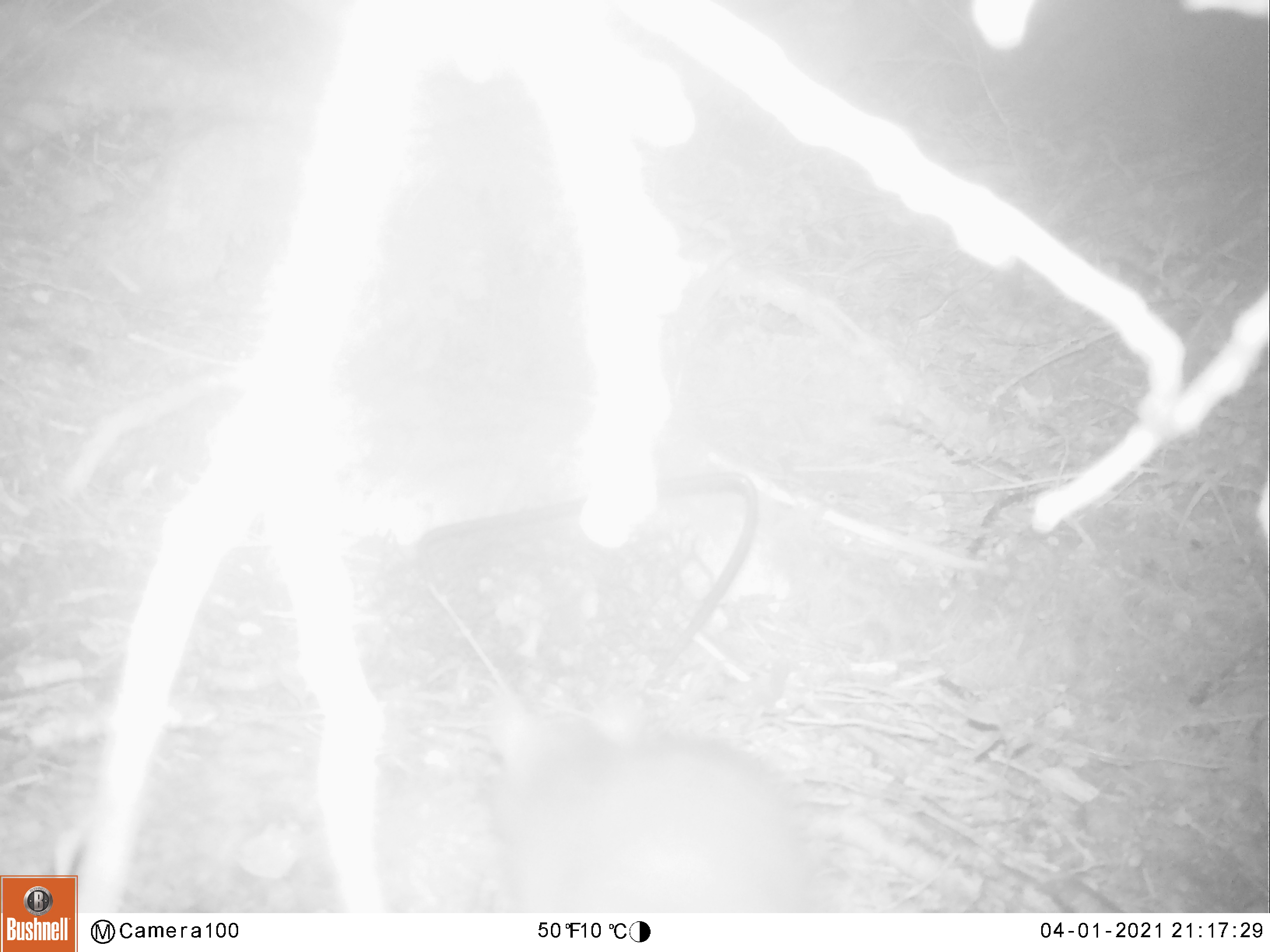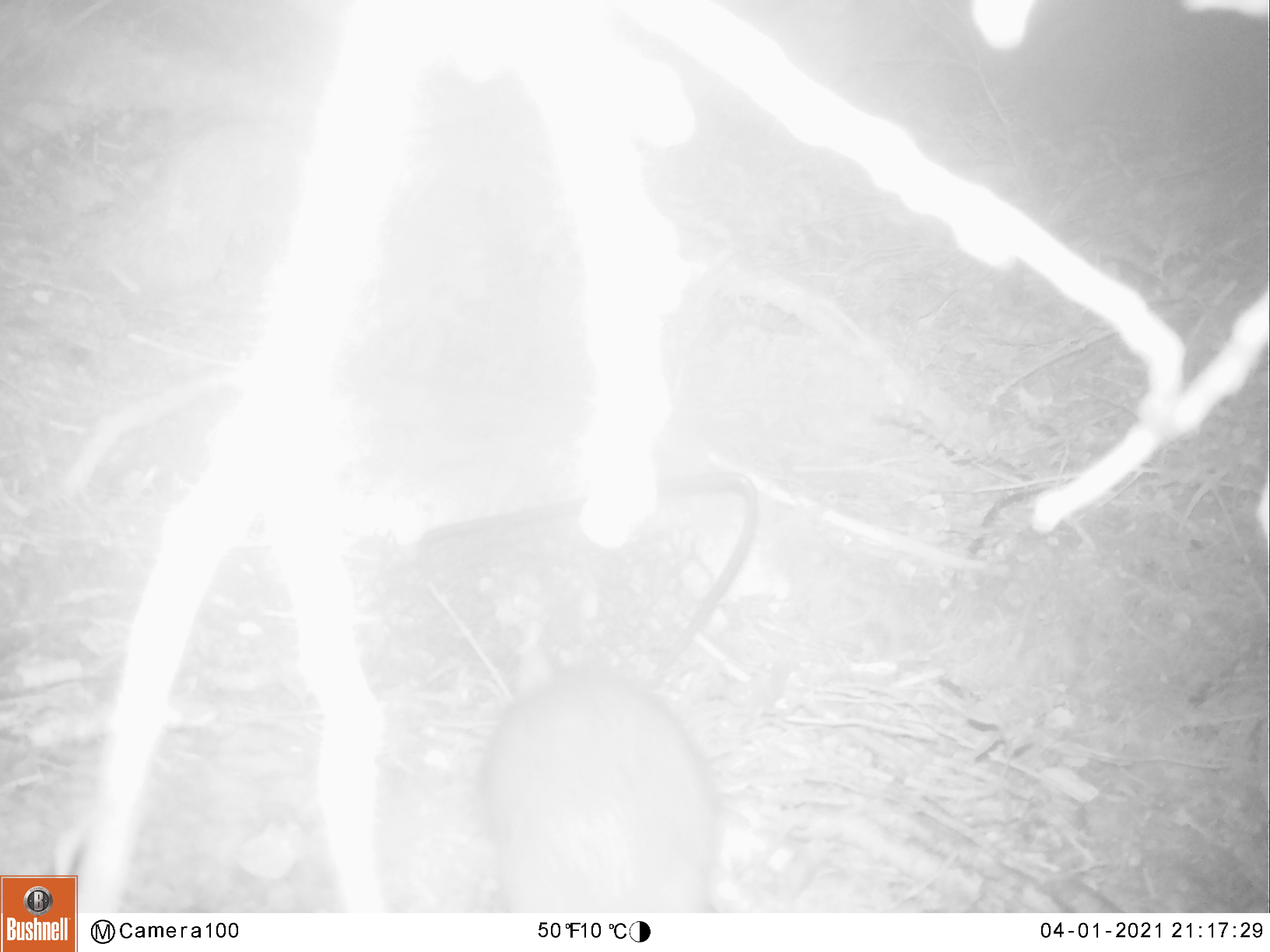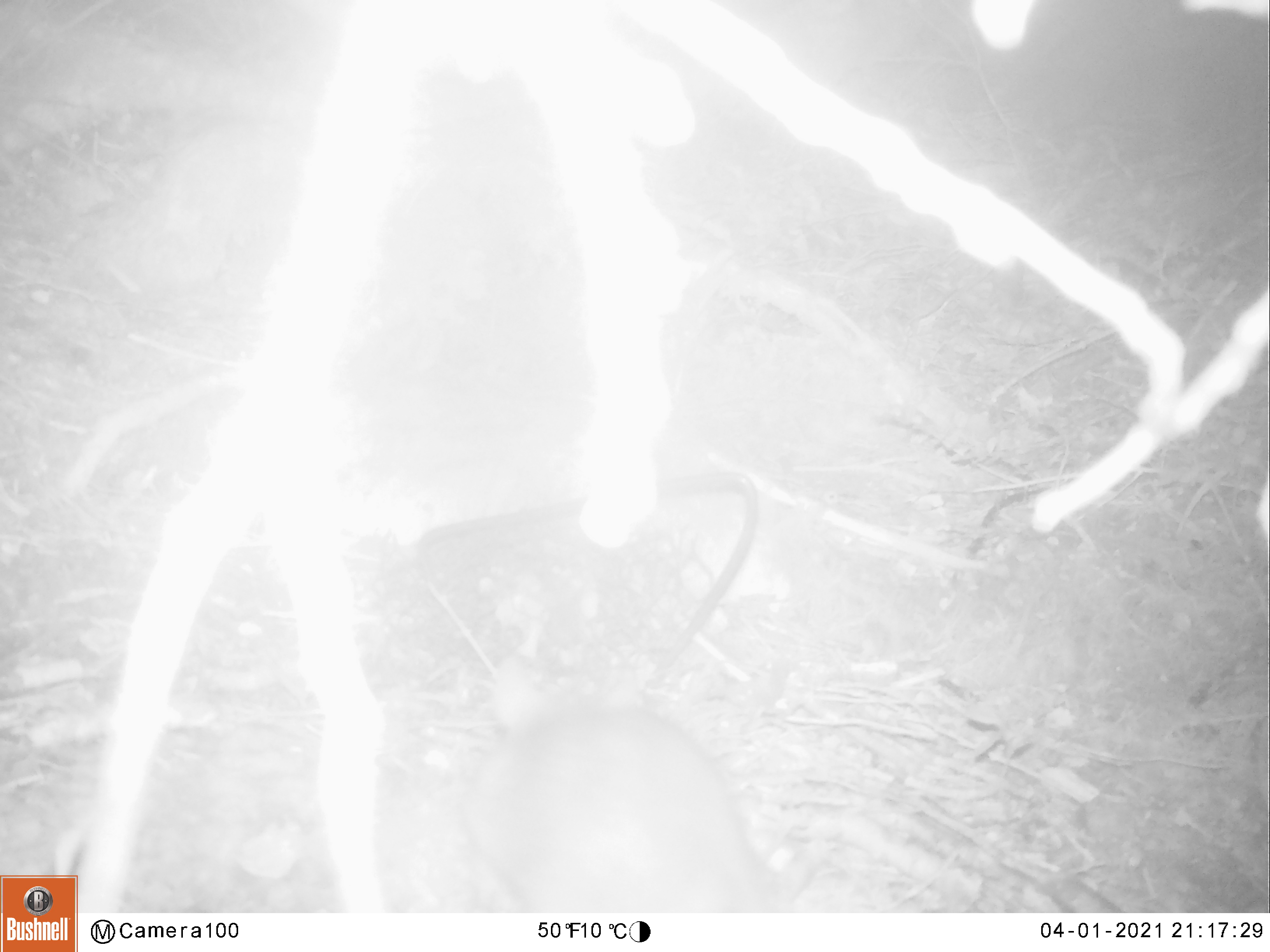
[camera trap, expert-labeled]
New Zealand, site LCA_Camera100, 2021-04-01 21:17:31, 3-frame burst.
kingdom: Animalia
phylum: Chordata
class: Mammalia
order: Rodentia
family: Muridae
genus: Rattus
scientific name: Rattus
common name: rat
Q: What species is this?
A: Rat (Rattus).